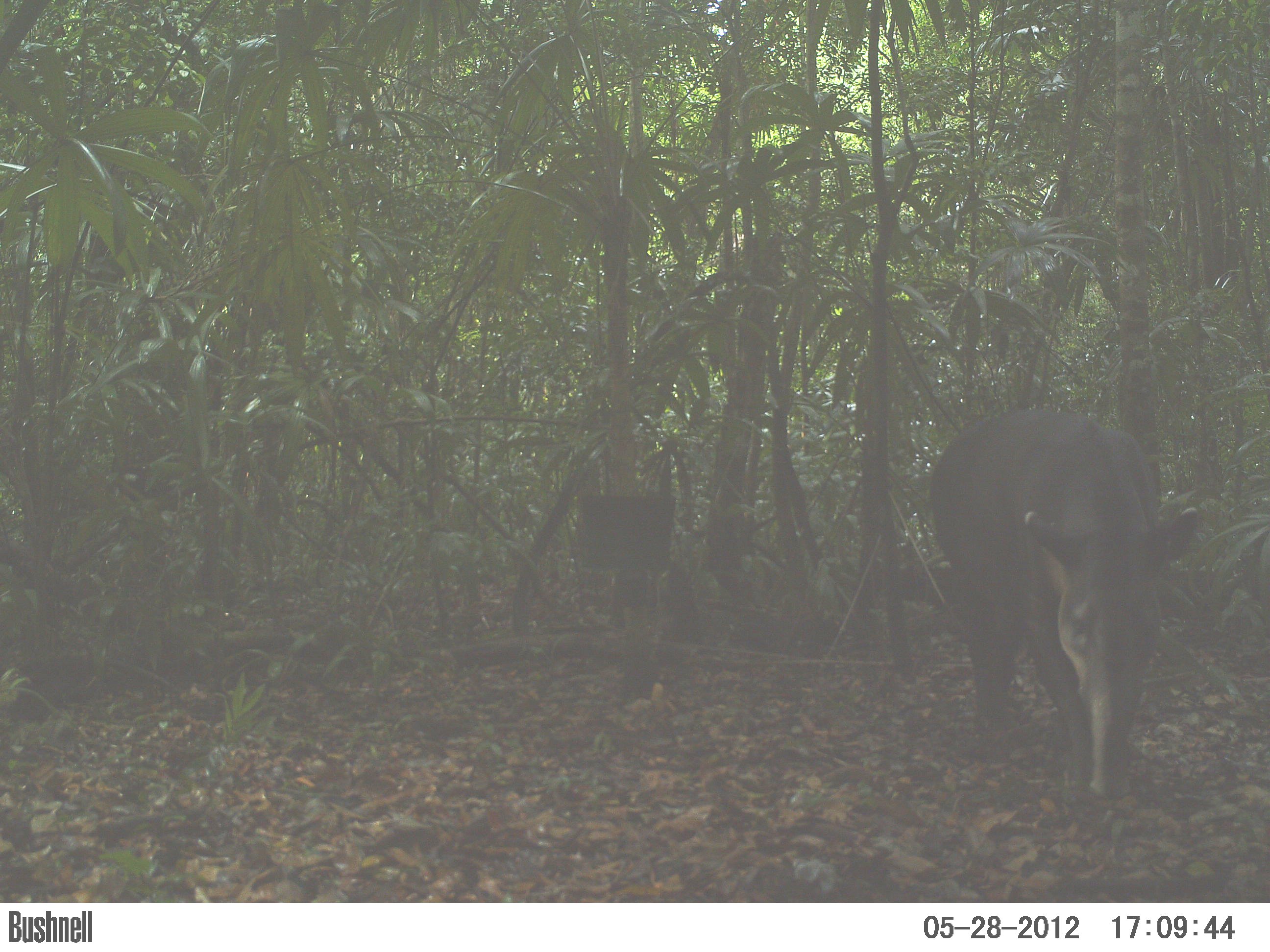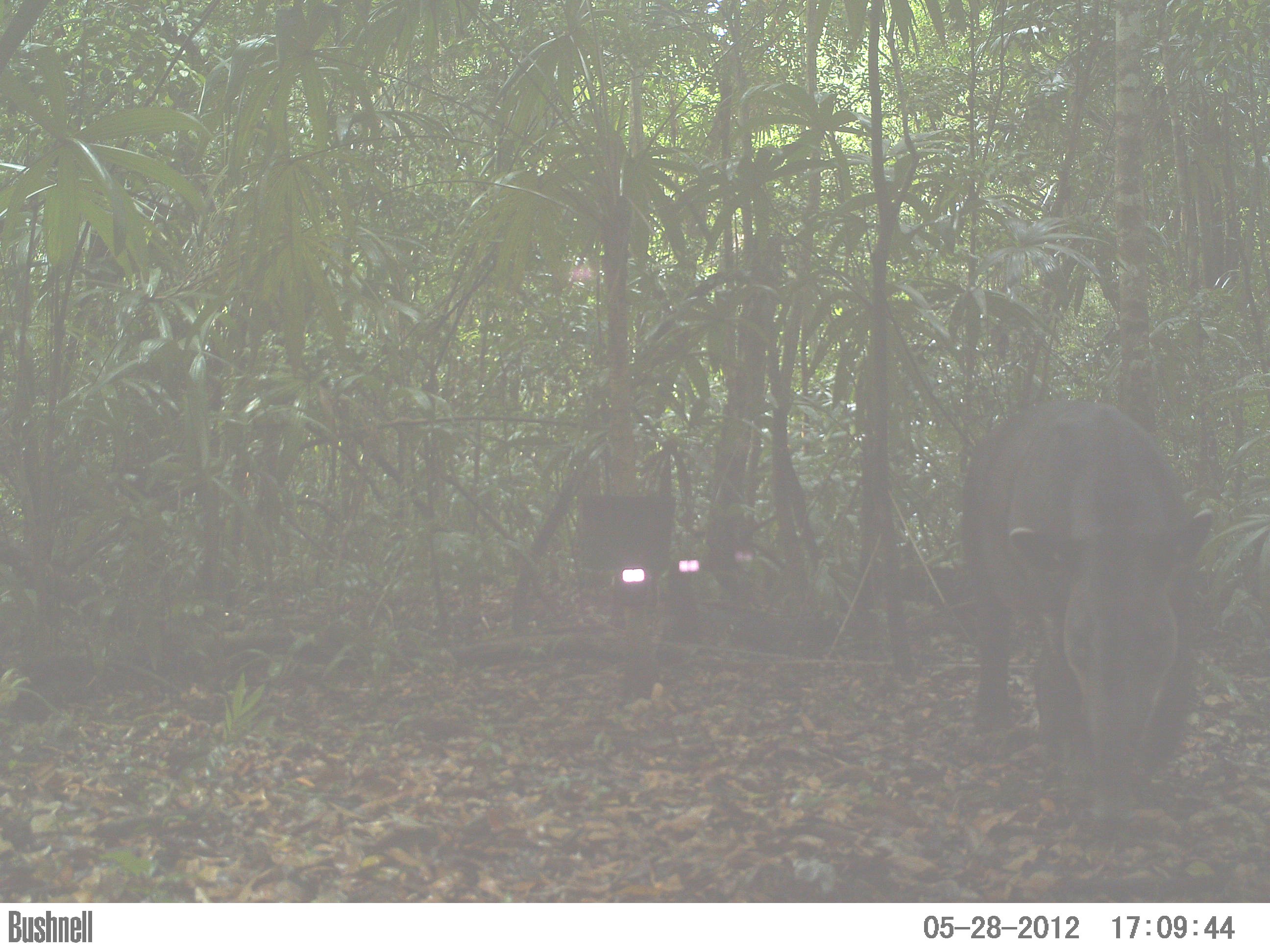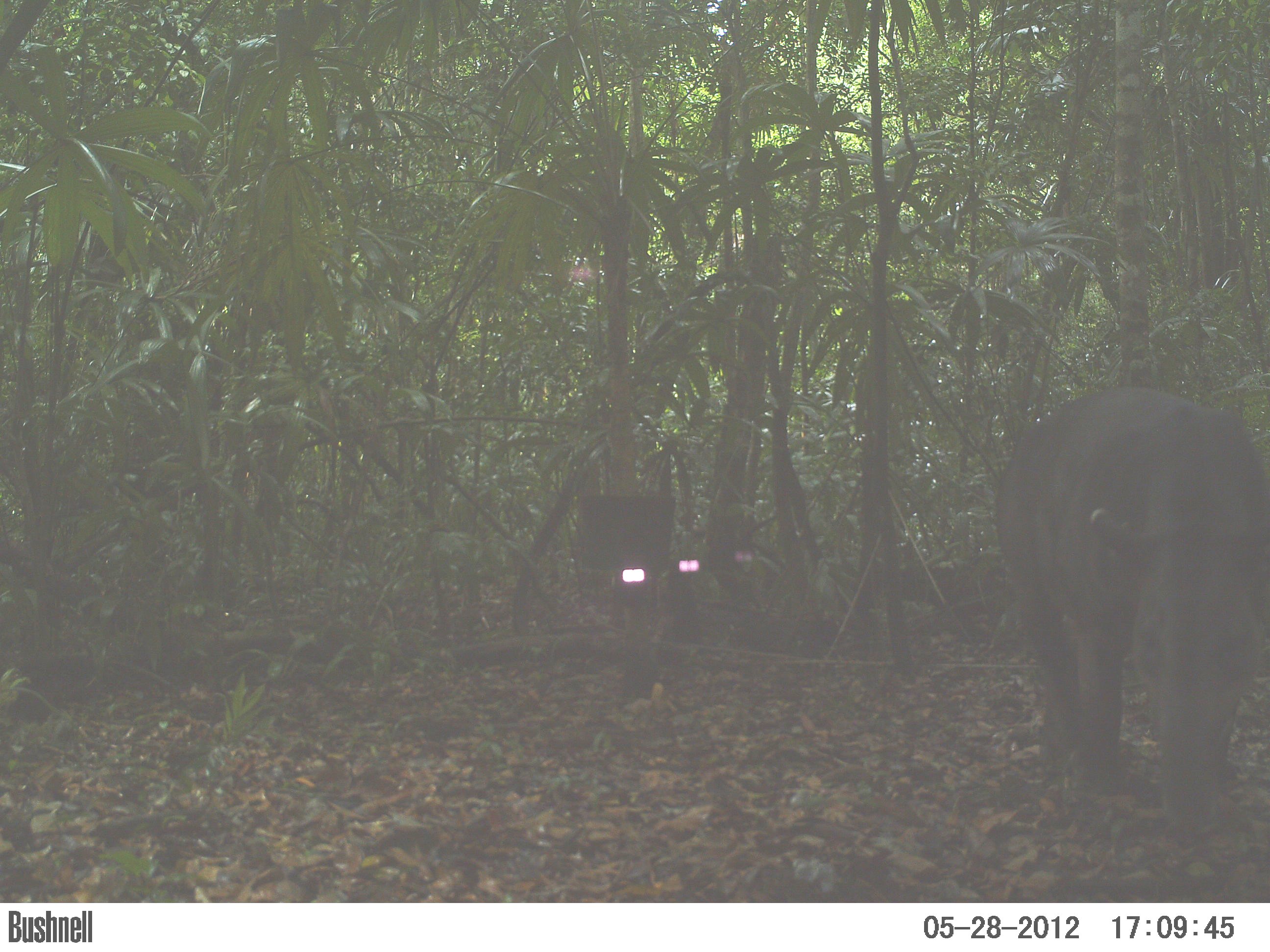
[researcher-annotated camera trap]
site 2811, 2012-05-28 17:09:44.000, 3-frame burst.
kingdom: Animalia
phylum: Chordata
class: Mammalia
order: Perissodactyla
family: Tapiridae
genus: Tapirus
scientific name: Tapirus bairdii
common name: baird's tapir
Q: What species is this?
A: Tapirus bairdii (baird's tapir).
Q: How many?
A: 1.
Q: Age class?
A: Adult.